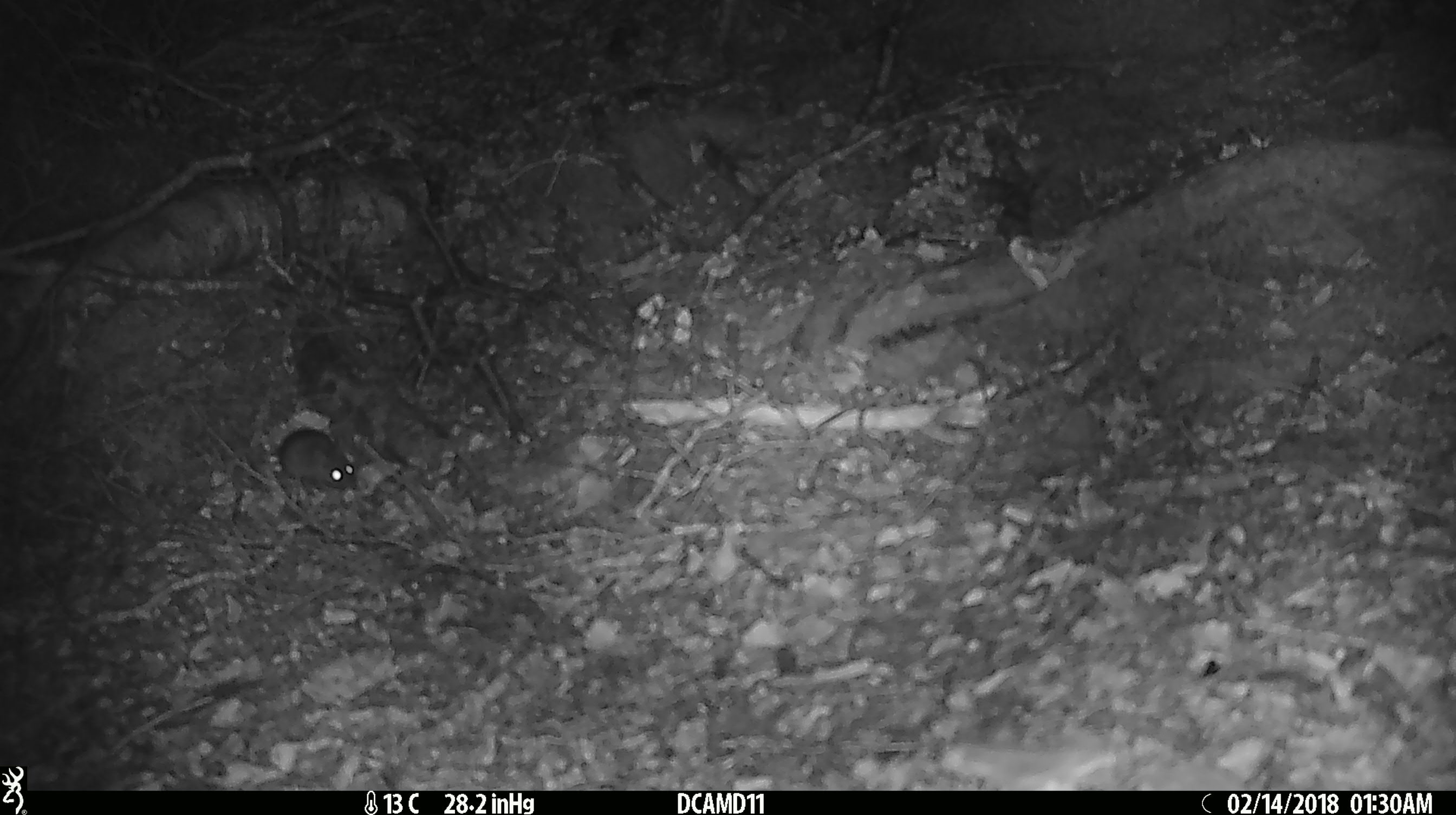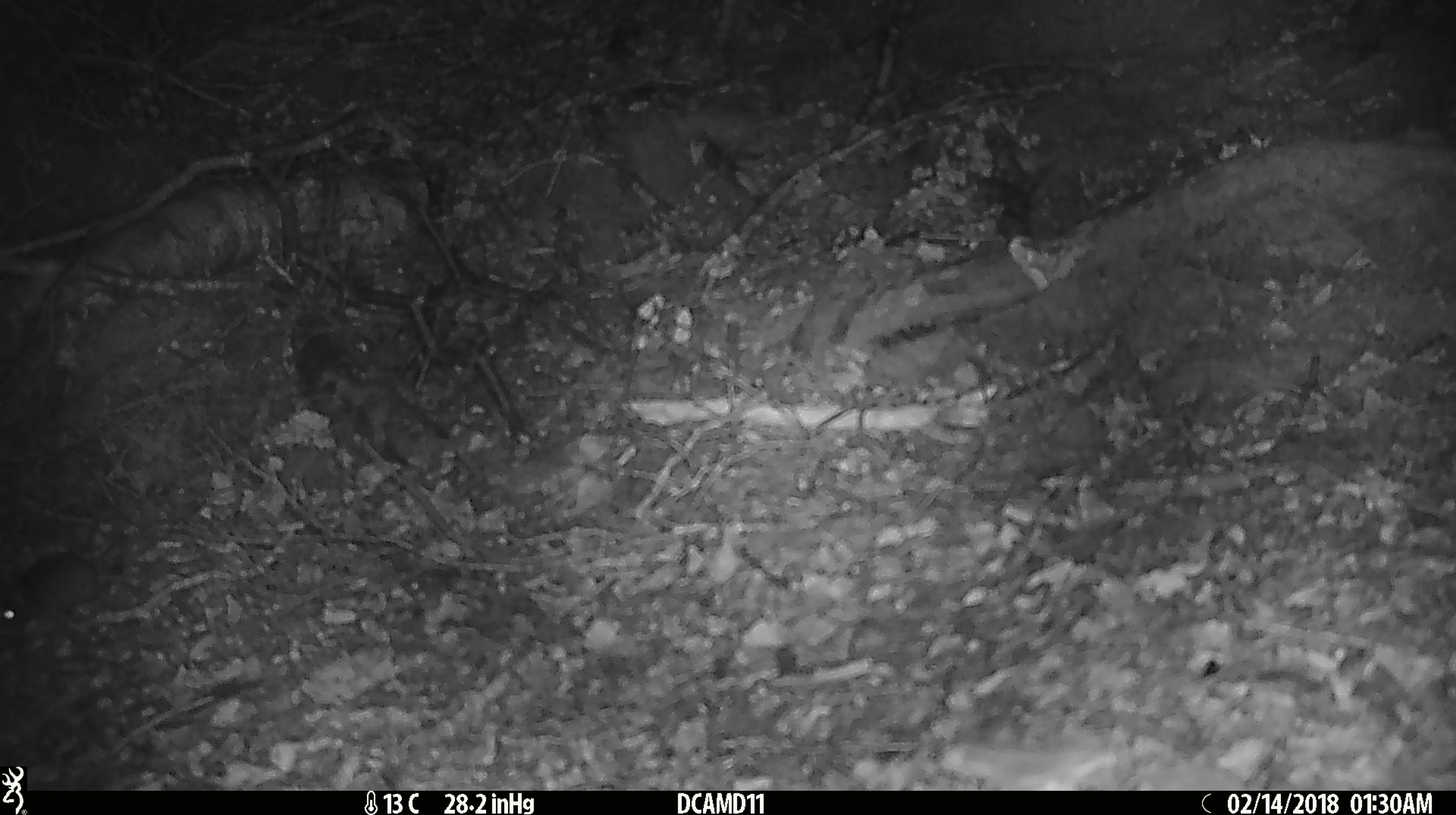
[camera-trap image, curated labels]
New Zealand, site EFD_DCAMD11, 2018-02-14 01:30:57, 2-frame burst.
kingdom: Animalia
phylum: Chordata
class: Mammalia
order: Rodentia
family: Muridae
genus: Mus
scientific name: Mus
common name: mouse